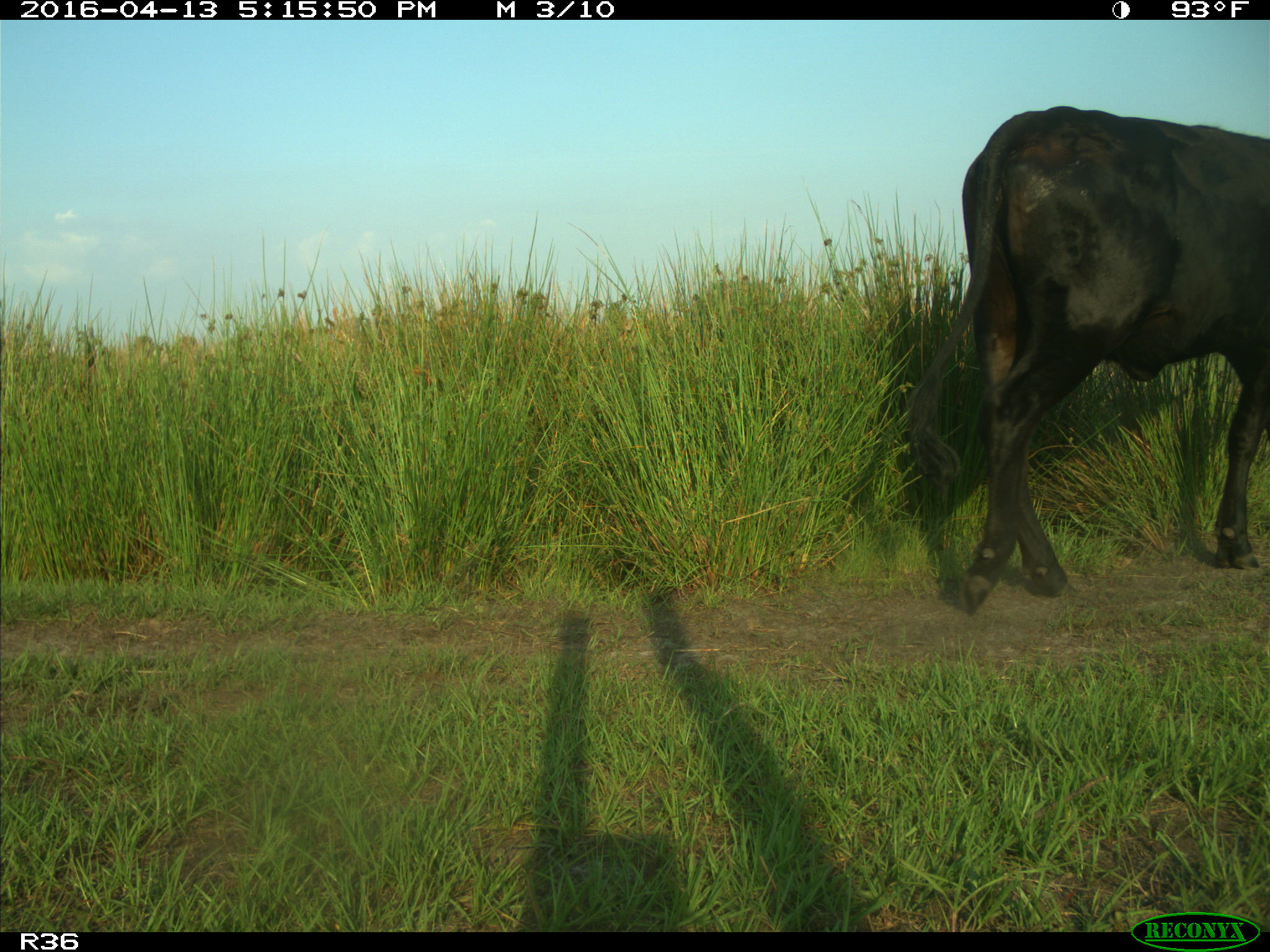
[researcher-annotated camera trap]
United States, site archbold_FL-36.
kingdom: Animalia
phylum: Chordata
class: Mammalia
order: Artiodactyla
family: Bovidae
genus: Bos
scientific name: Bos taurus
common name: domestic cow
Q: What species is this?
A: Bos taurus (domestic cow).